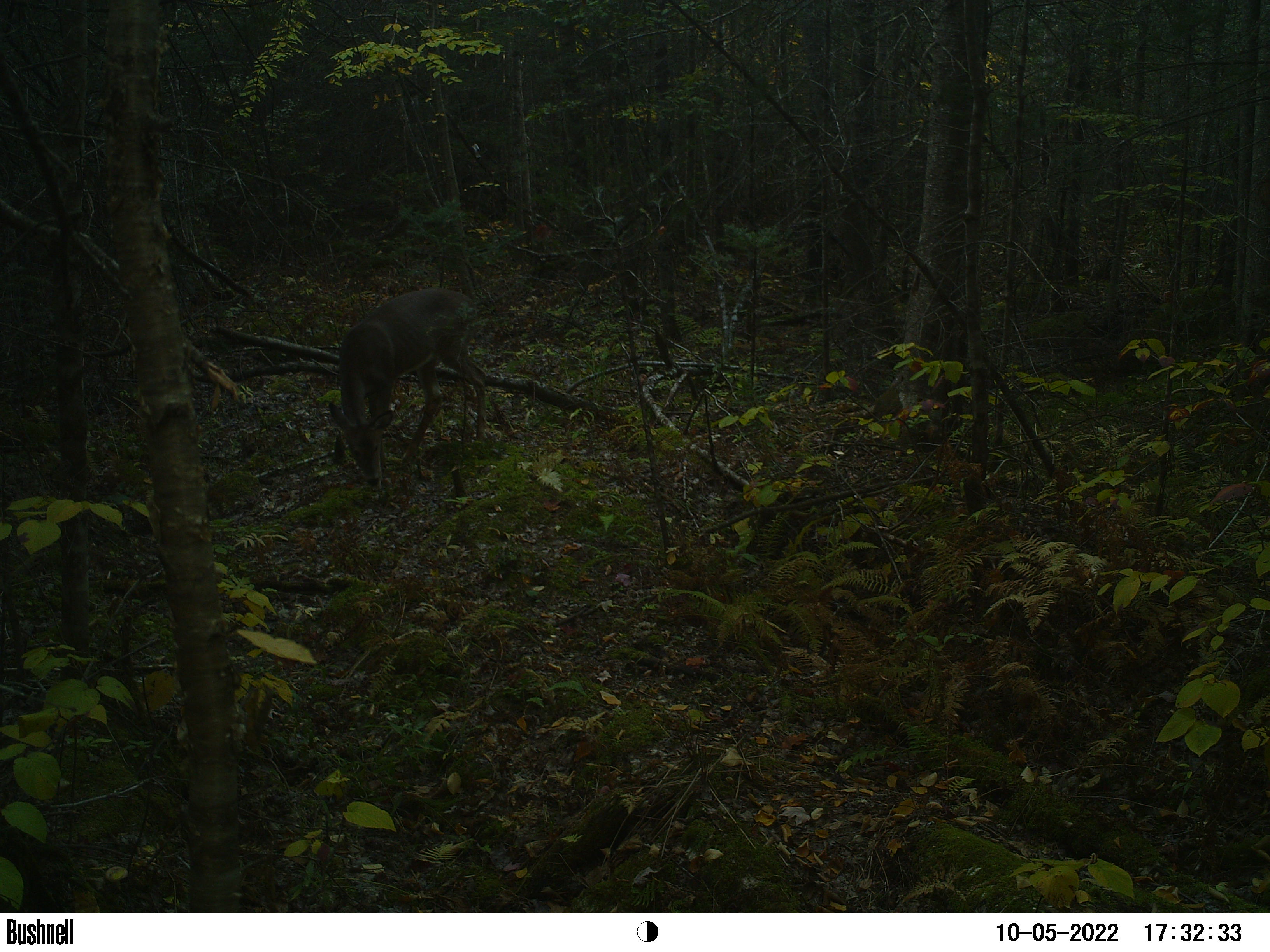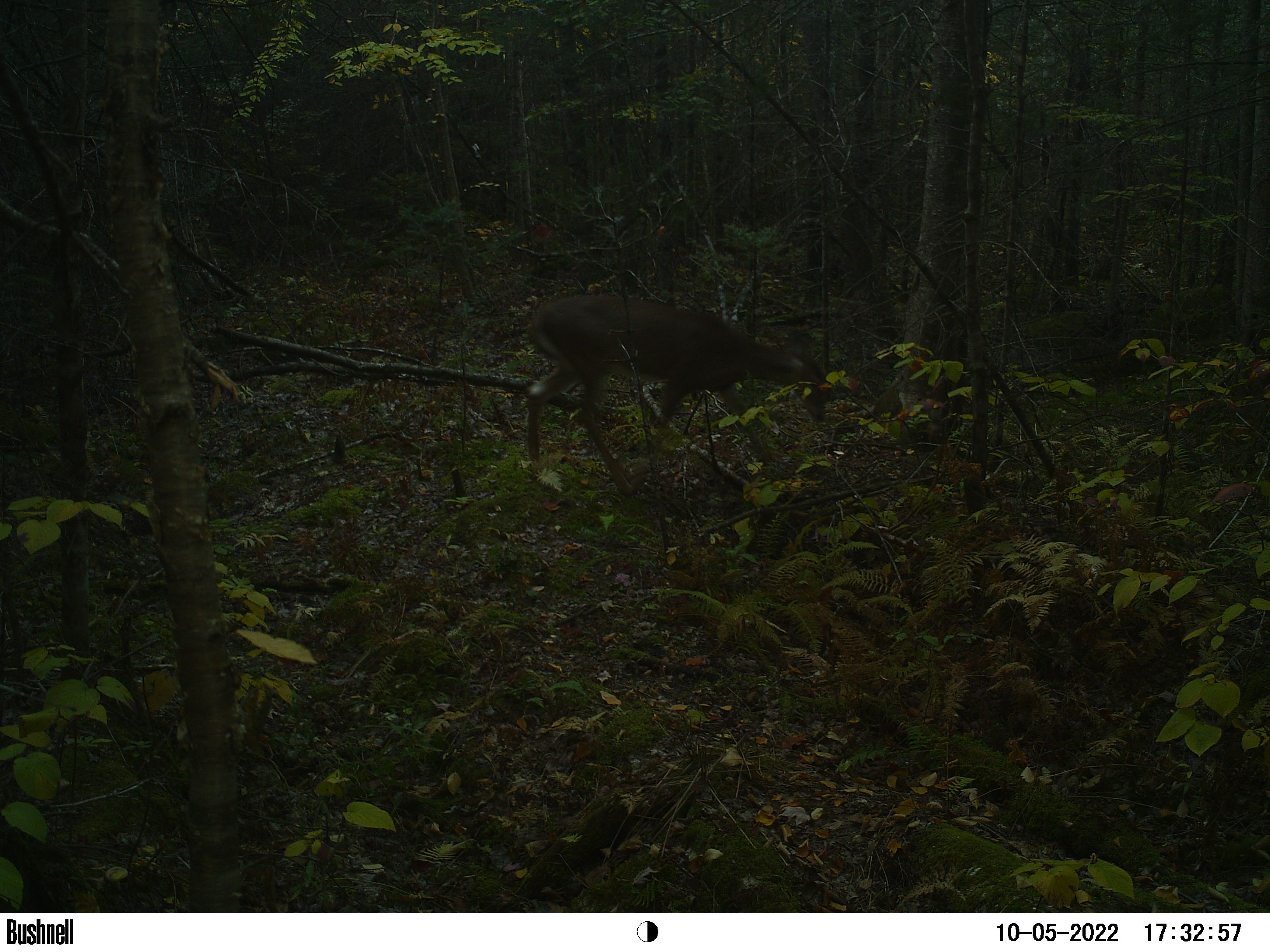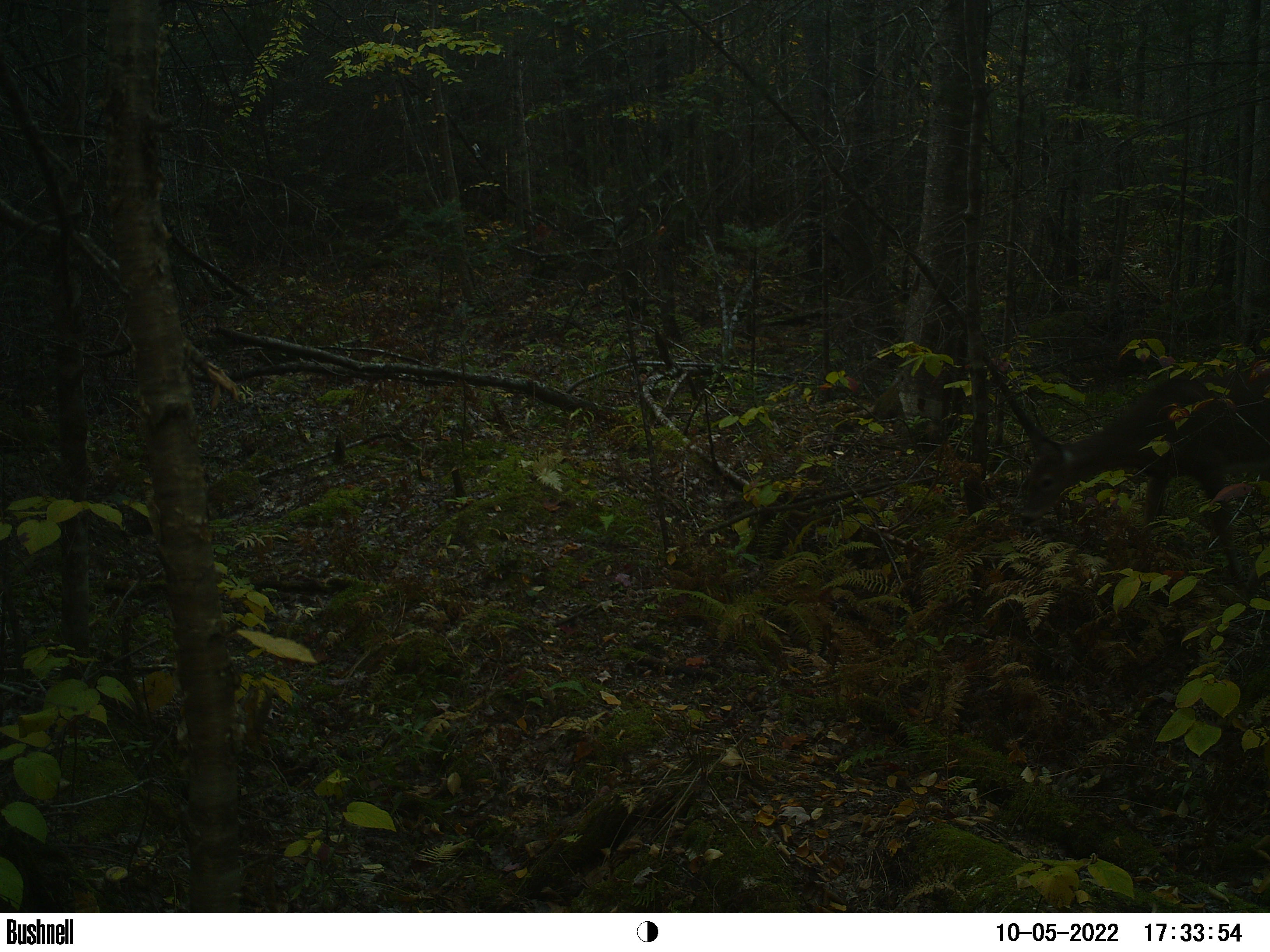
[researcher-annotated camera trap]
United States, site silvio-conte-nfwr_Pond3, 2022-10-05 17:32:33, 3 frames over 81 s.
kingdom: Animalia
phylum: Chordata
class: Mammalia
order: Artiodactyla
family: Cervidae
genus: Odocoileus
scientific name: Odocoileus virginianus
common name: white-tailed deer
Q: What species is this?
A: White-tailed deer (Odocoileus virginianus).